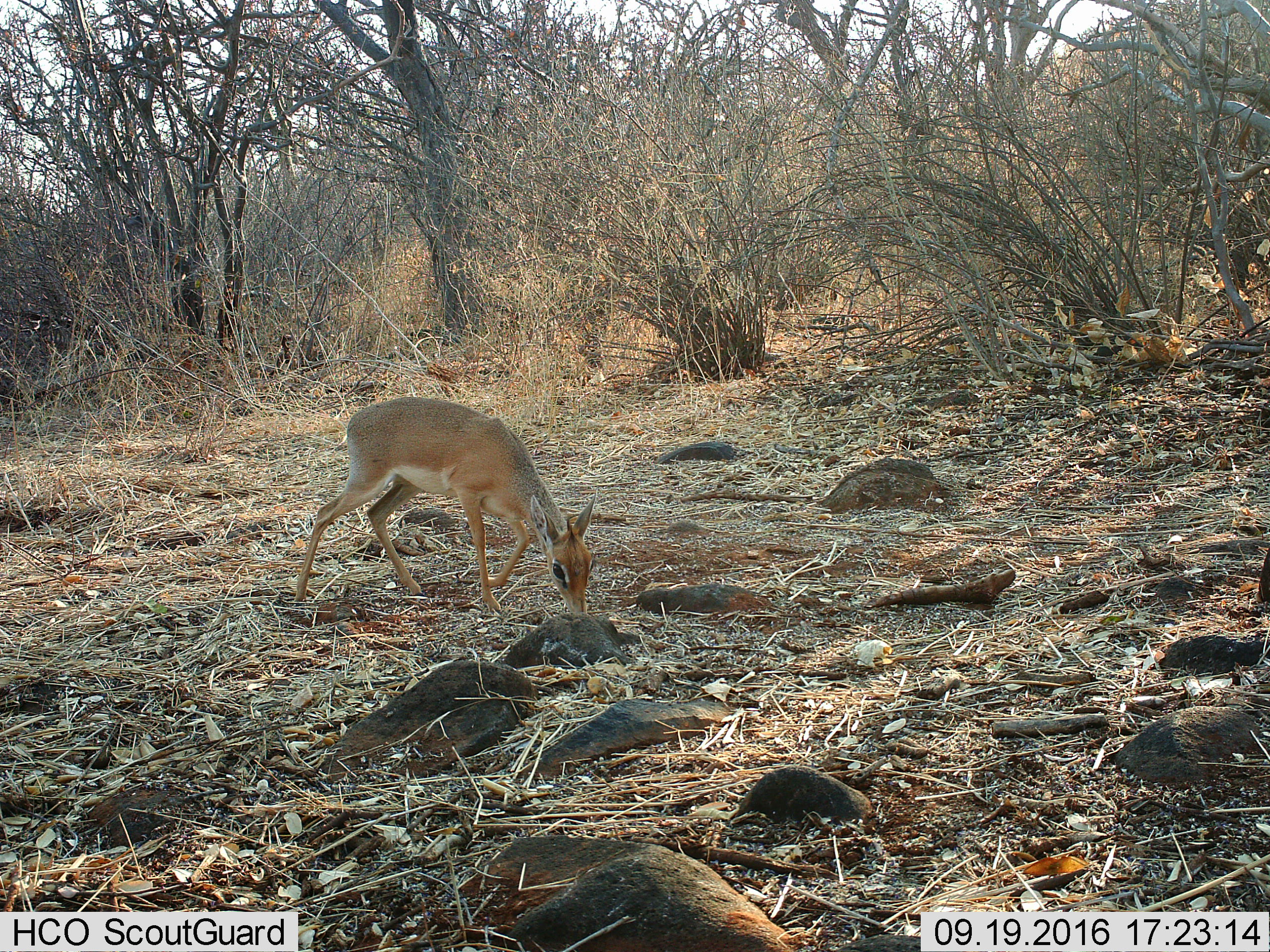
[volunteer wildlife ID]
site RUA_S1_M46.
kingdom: Animalia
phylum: Chordata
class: Mammalia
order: Artiodactyla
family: Bovidae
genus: Madoqua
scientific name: Madoqua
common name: dik-dik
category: dikdik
Dikdik (dik-dik) (Madoqua), count 1. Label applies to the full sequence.